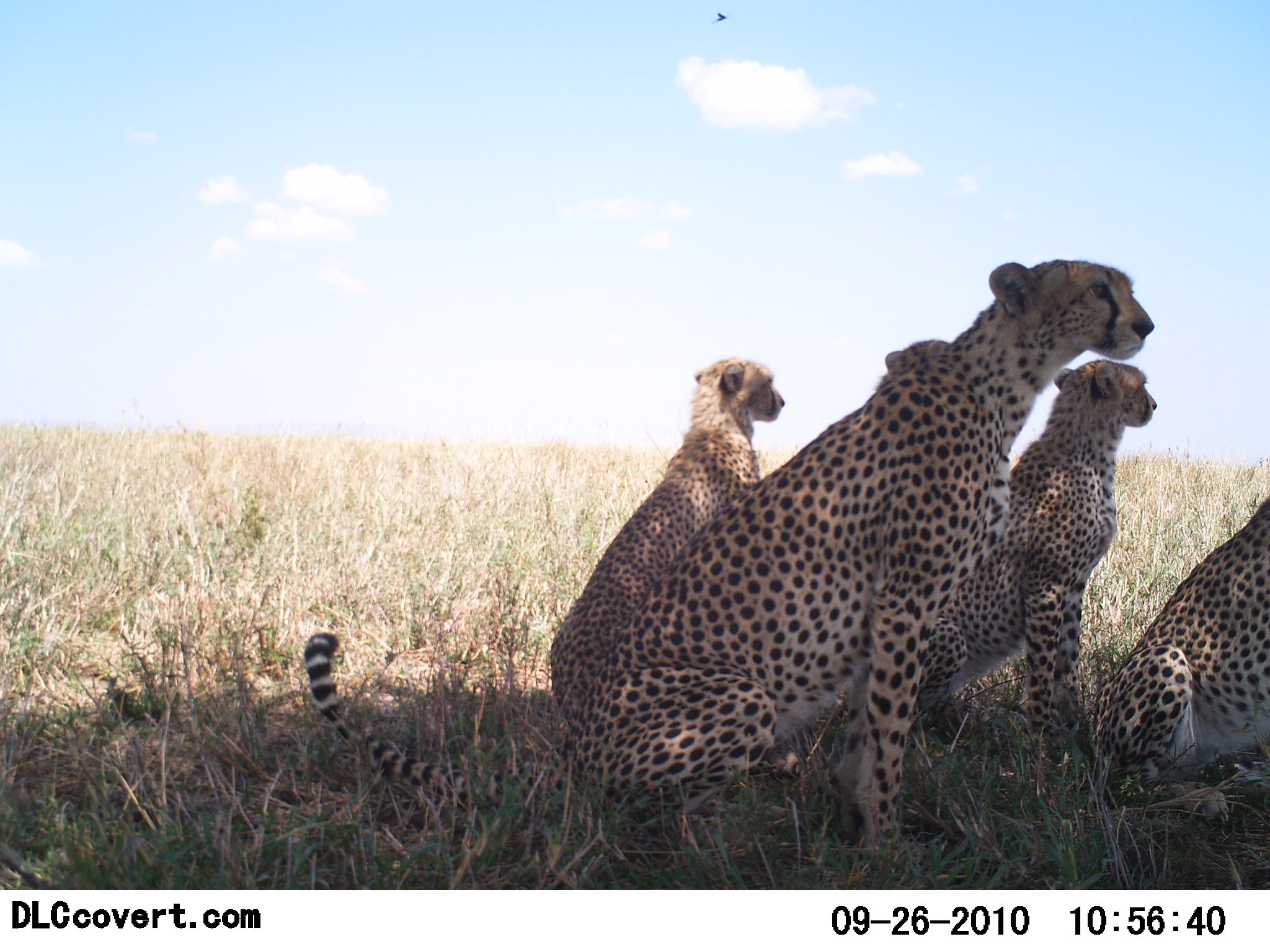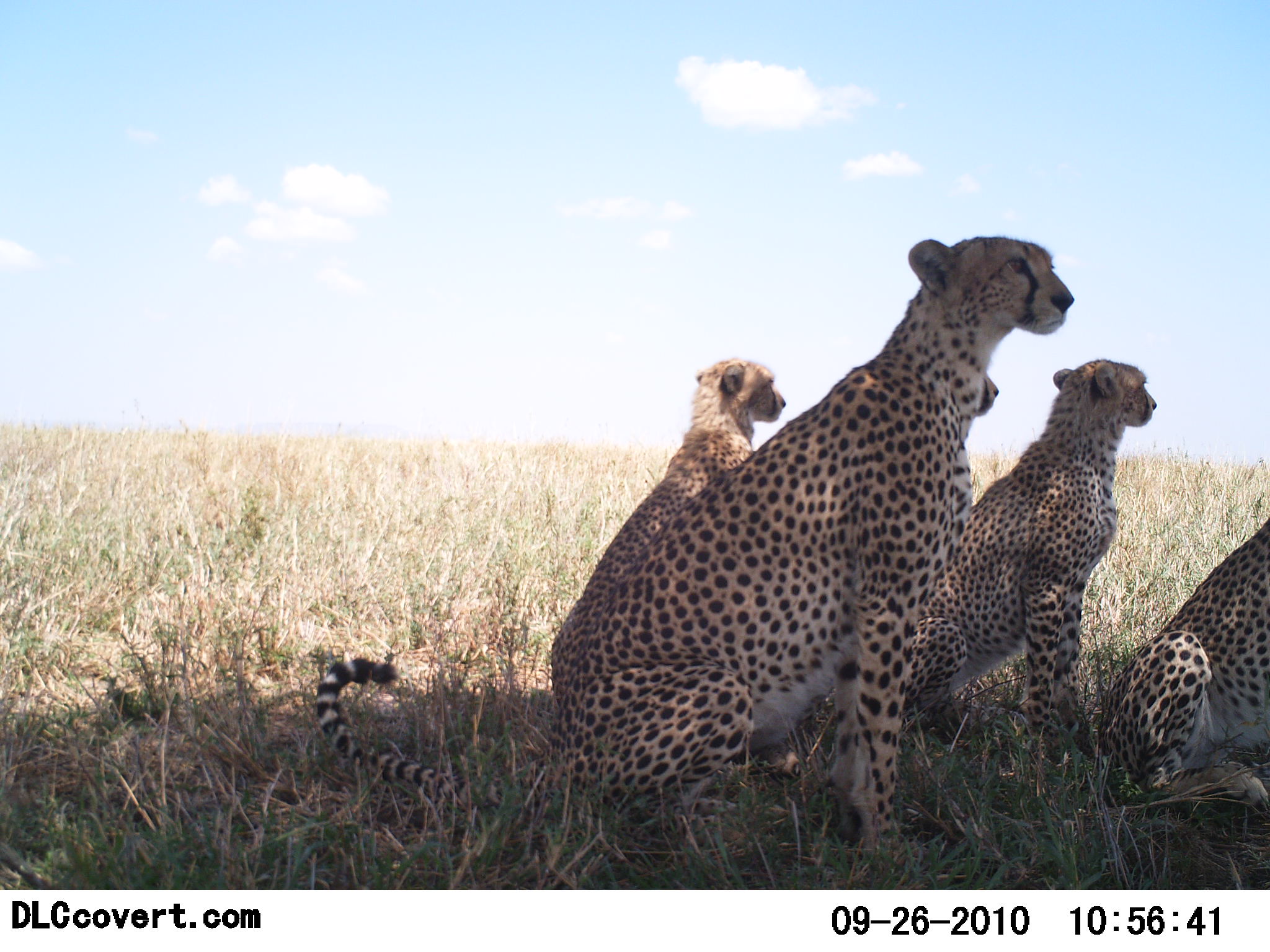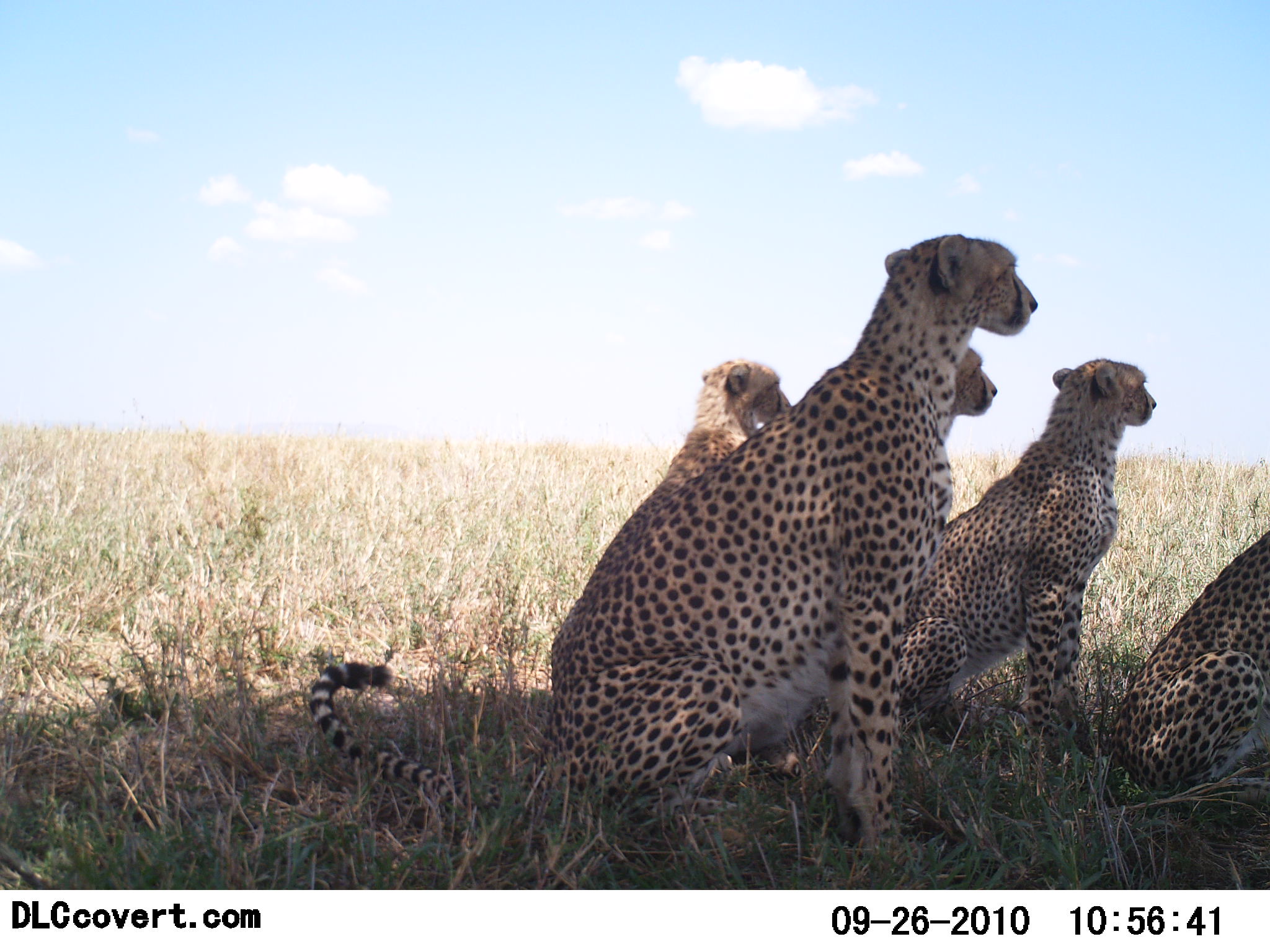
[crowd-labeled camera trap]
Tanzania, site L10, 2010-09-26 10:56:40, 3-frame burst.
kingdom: Animalia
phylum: Chordata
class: Mammalia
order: Carnivora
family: Felidae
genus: Acinonyx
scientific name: Acinonyx jubatus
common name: cheetah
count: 5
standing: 0%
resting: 100%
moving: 0%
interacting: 0%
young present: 18%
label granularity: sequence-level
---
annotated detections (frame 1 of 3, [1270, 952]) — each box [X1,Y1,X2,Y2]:
animal: [302,258,1156,880]; [820,338,1158,837]; [548,357,784,736]; [1090,490,1269,827]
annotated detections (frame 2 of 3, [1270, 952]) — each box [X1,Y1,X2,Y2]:
animal: [311,235,1077,881]; [860,357,1158,745]; [549,355,787,717]; [1095,517,1270,817]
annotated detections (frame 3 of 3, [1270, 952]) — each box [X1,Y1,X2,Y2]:
animal: [305,235,1040,871]; [825,358,1158,780]; [544,361,800,684]; [1107,530,1267,823]; [876,348,998,526]